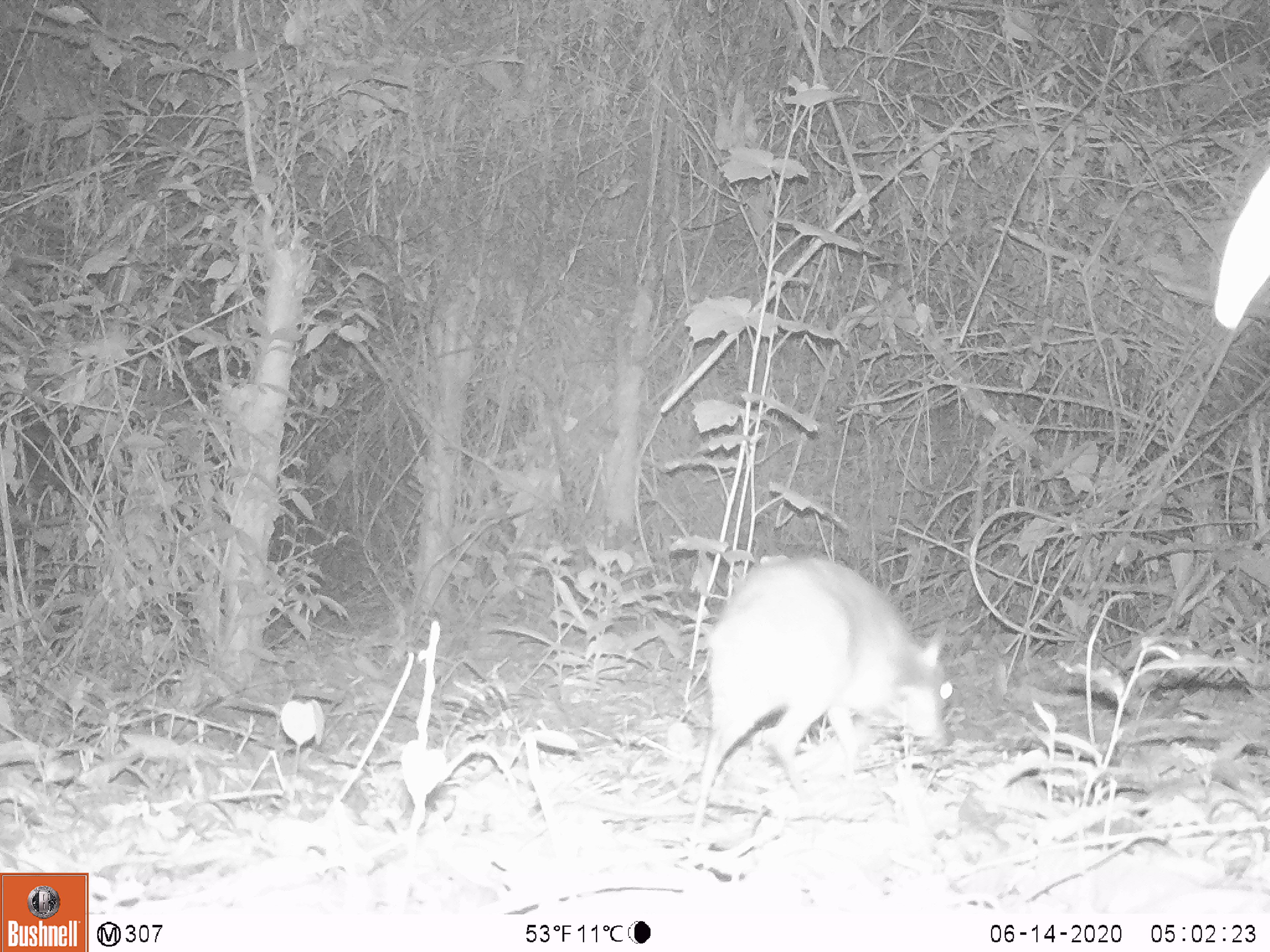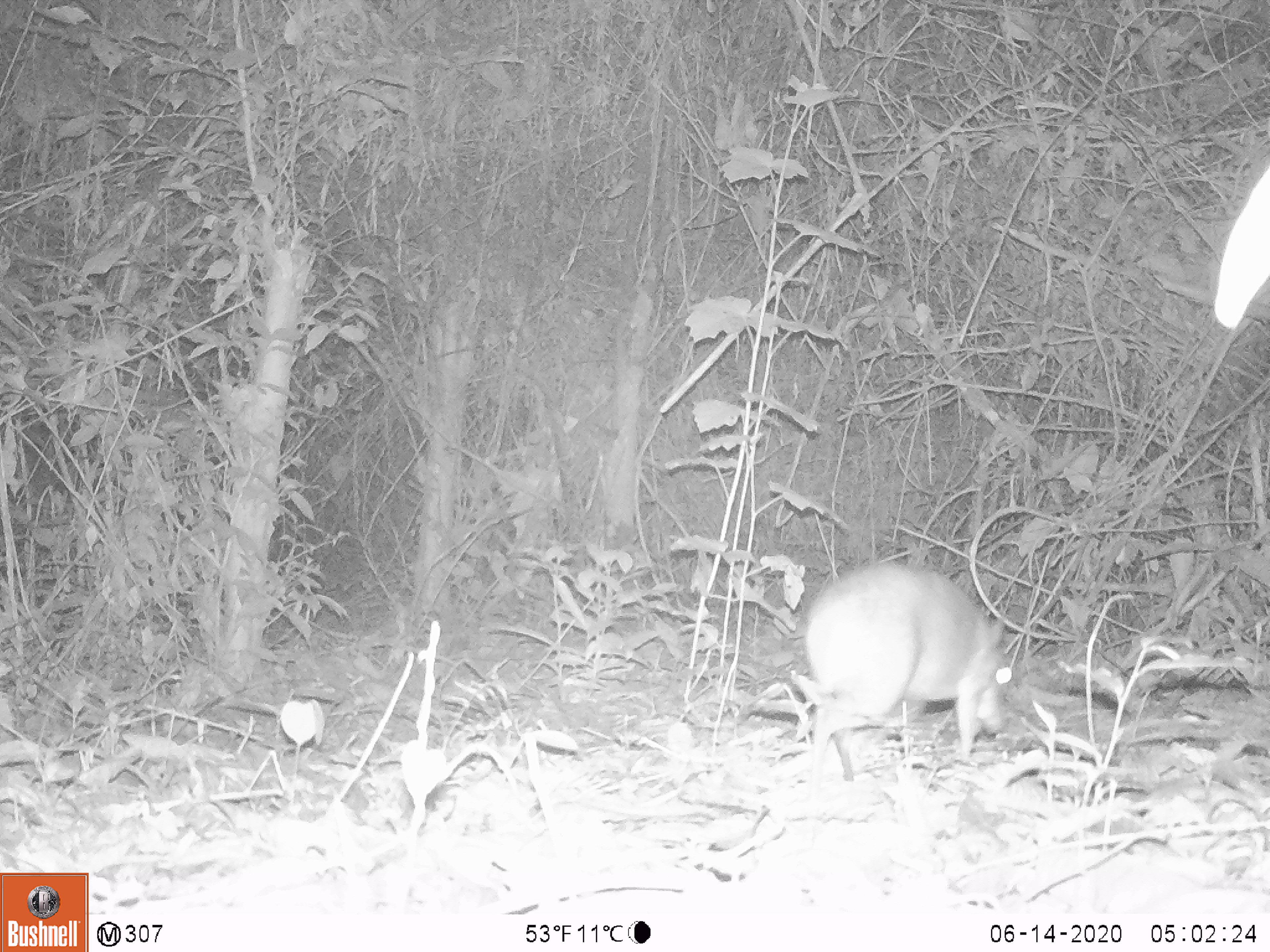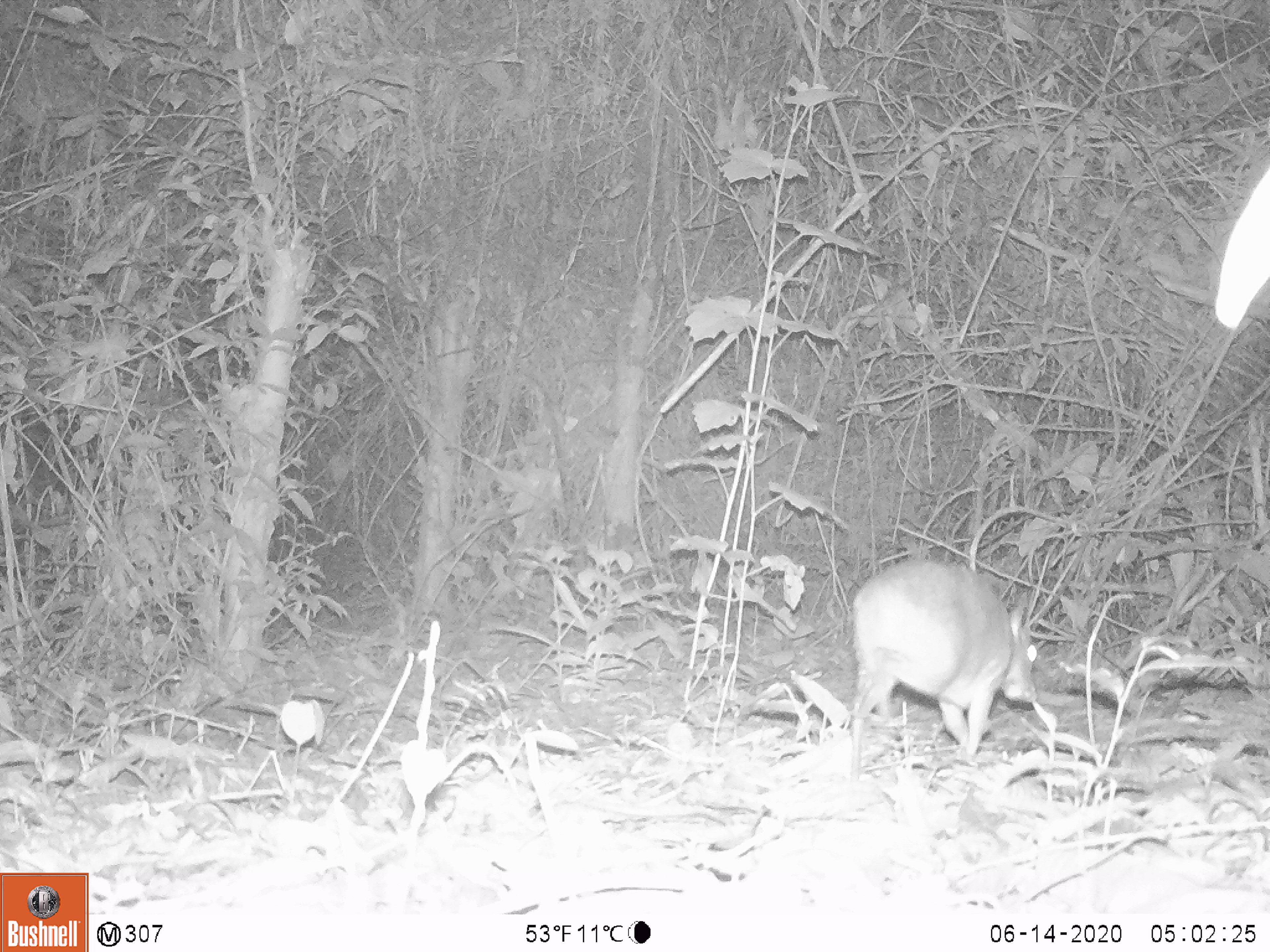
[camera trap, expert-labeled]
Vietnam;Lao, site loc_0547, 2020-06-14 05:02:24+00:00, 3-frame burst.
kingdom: Animalia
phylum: Chordata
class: Mammalia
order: Artiodactyla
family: Tragulidae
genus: Moschiola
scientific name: Moschiola meminna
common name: chevrotain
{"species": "chevrotain (Moschiola meminna)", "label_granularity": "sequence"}